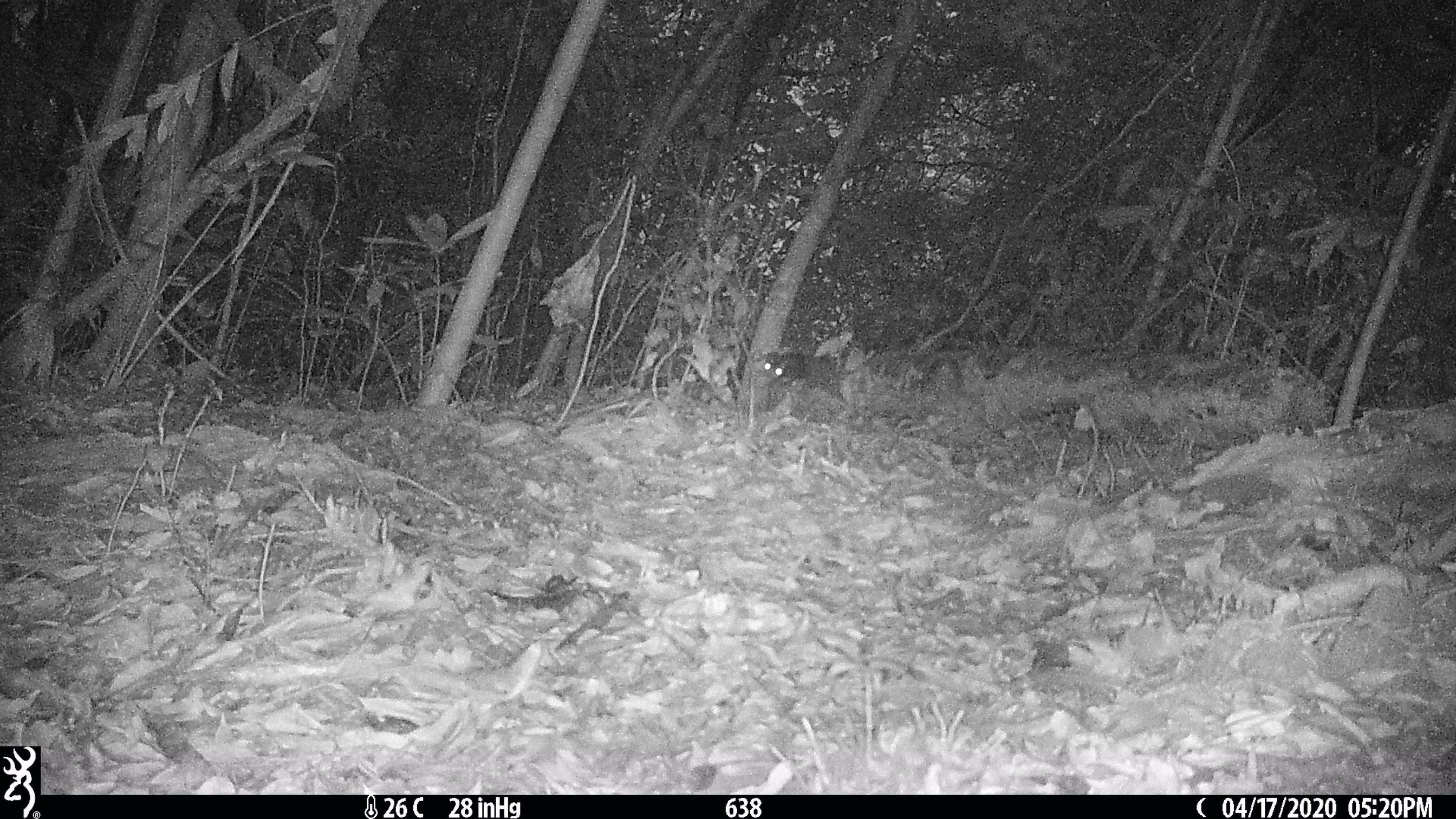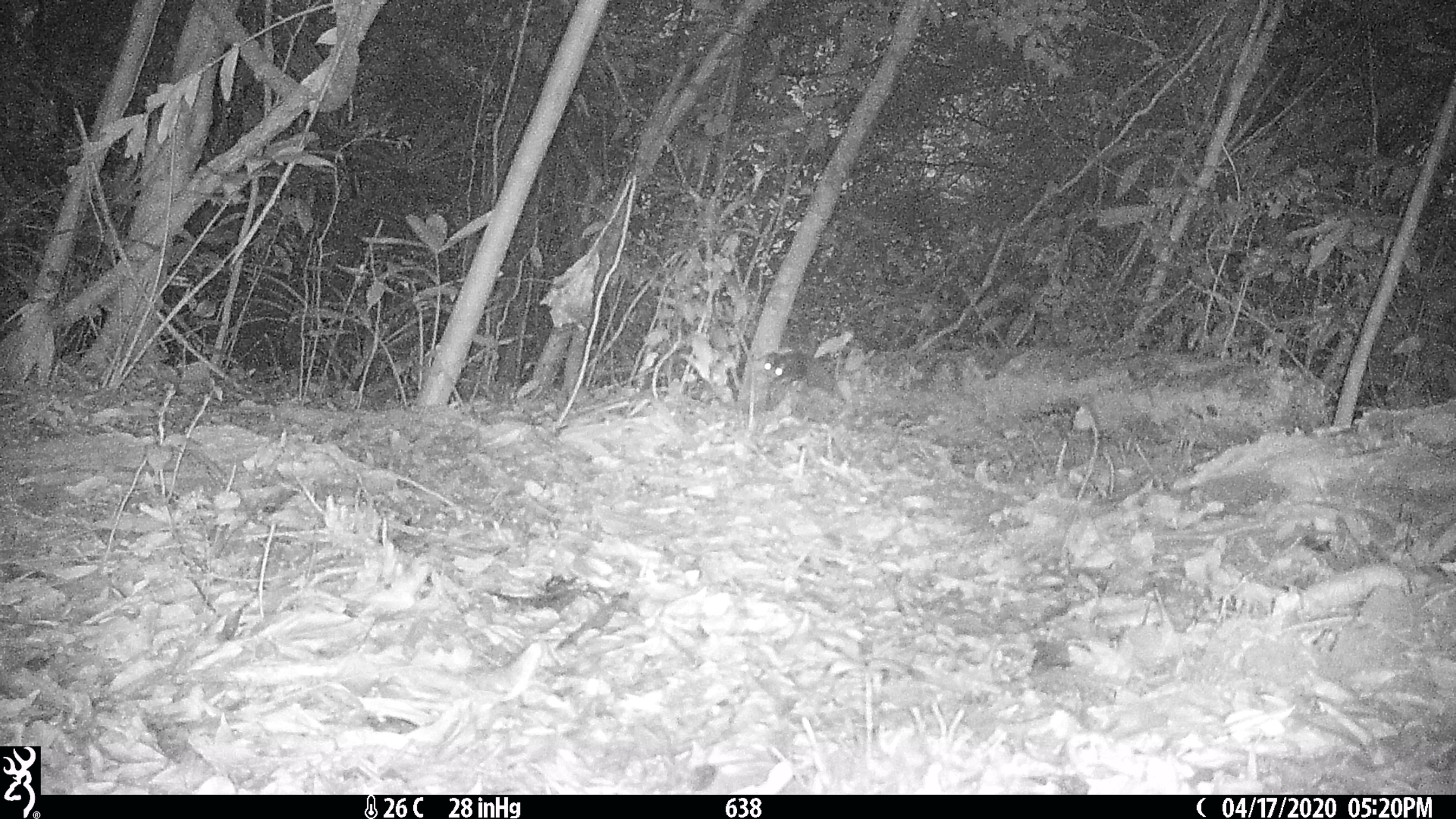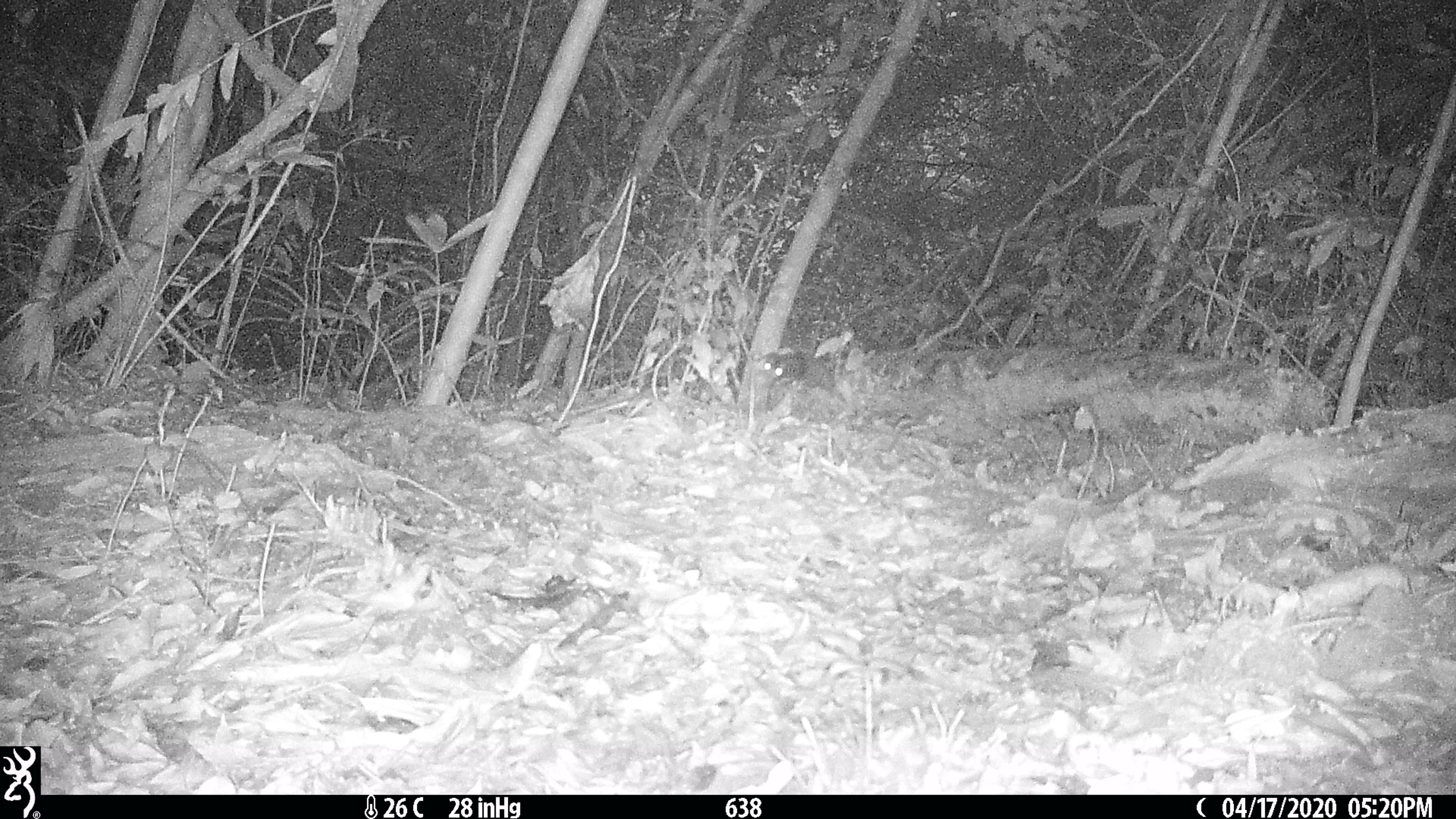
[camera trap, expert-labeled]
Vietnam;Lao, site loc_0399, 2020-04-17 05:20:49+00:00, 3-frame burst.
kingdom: Animalia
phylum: Chordata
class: Mammalia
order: Rodentia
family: Sciuridae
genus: Dremomys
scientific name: Dremomys rufigenis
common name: red-cheeked squirrel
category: red cheeked squirrel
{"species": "red cheeked squirrel (red-cheeked squirrel) (Dremomys rufigenis)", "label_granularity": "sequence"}